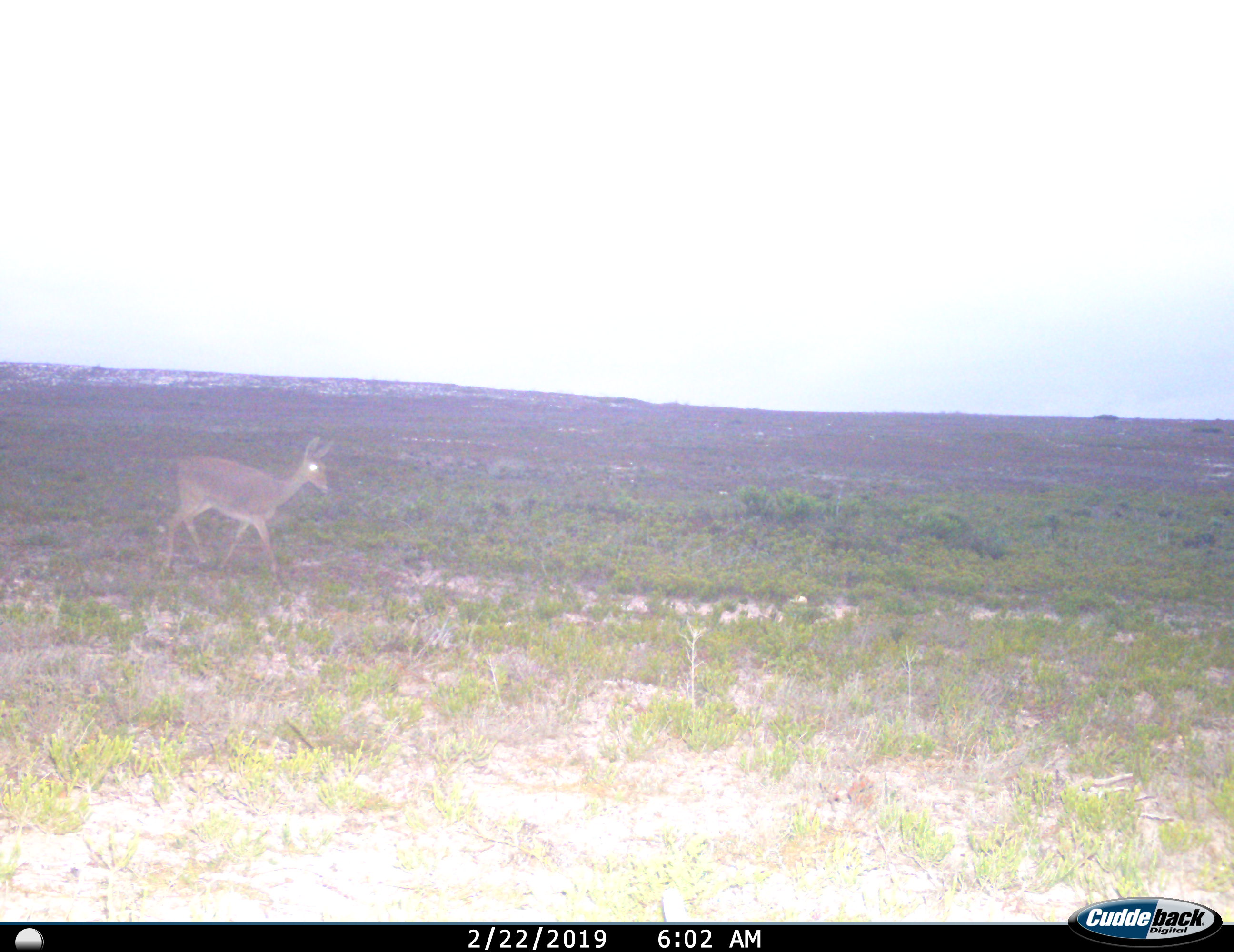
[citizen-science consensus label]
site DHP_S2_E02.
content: unidentified animal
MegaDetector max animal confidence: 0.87